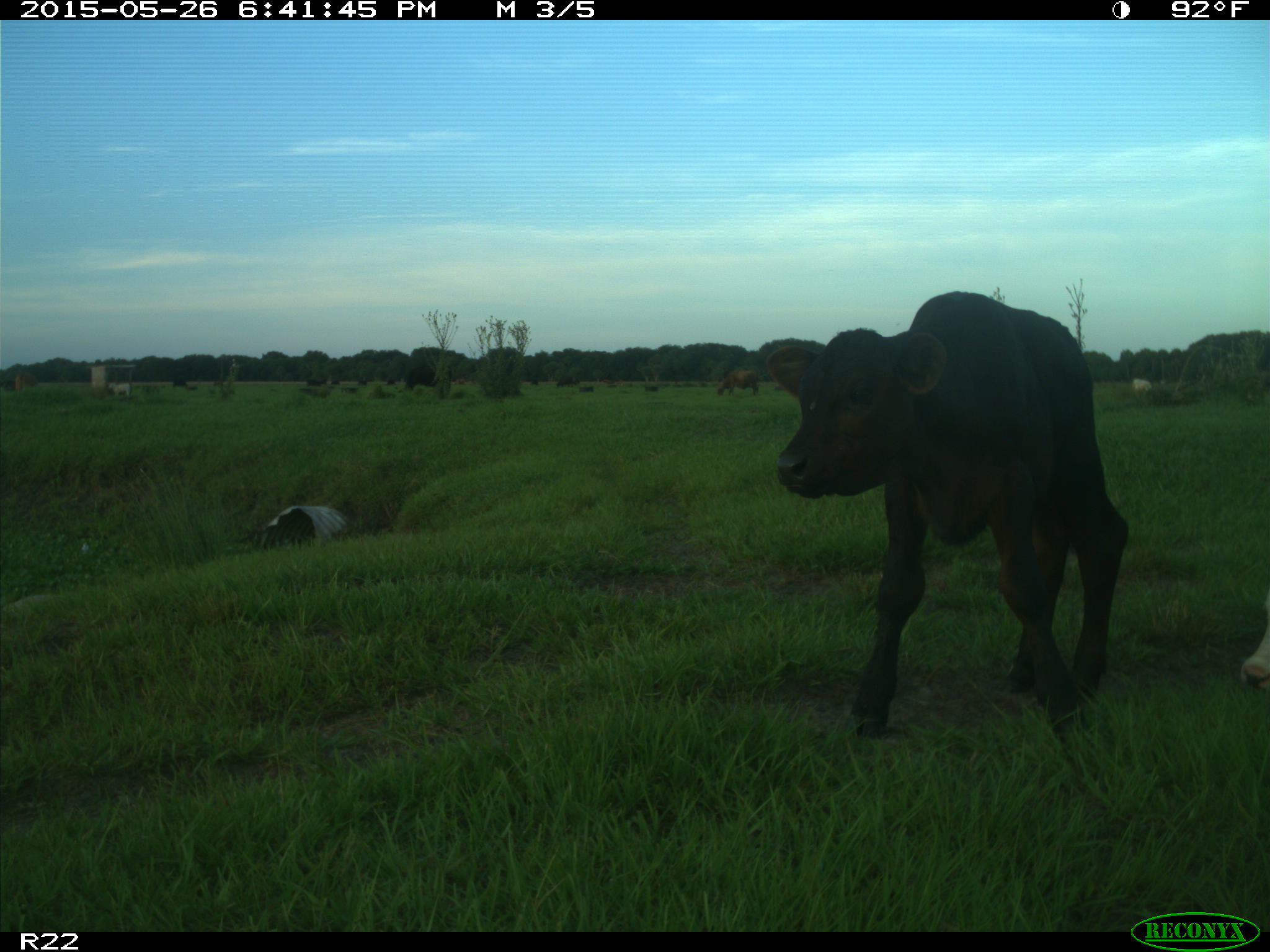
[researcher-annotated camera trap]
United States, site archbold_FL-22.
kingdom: Animalia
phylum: Chordata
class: Mammalia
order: Artiodactyla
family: Bovidae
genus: Bos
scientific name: Bos taurus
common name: domestic cow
Bos taurus (domestic cow).